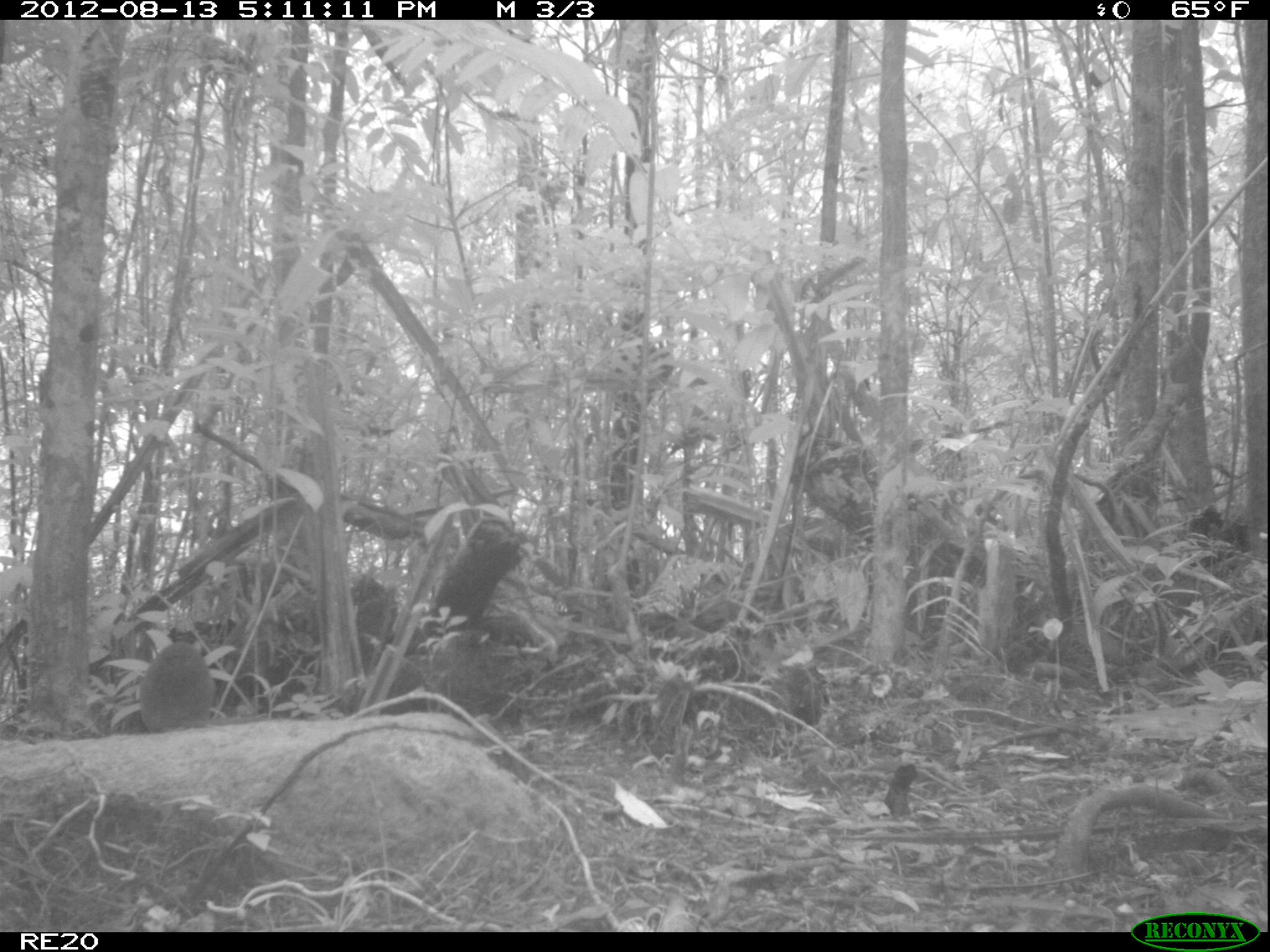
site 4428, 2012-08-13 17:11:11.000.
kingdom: Animalia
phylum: Chordata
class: Mammalia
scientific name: Mammalia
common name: mammals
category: small mammal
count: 1